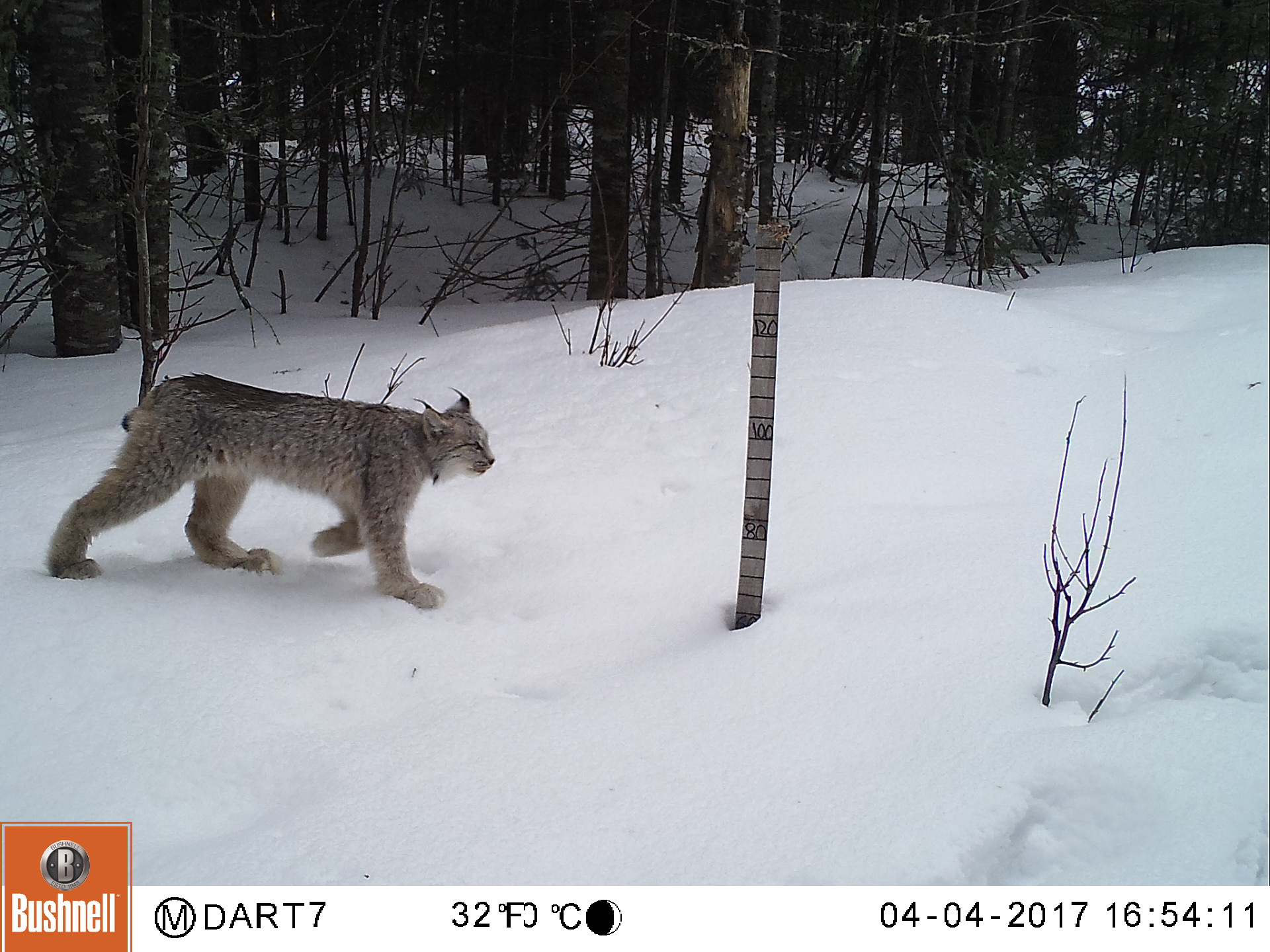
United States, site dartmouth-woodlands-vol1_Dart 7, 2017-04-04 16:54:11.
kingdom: Animalia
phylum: Chordata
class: Mammalia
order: Carnivora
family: Felidae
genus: Lynx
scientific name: Lynx canadensis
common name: canada lynx